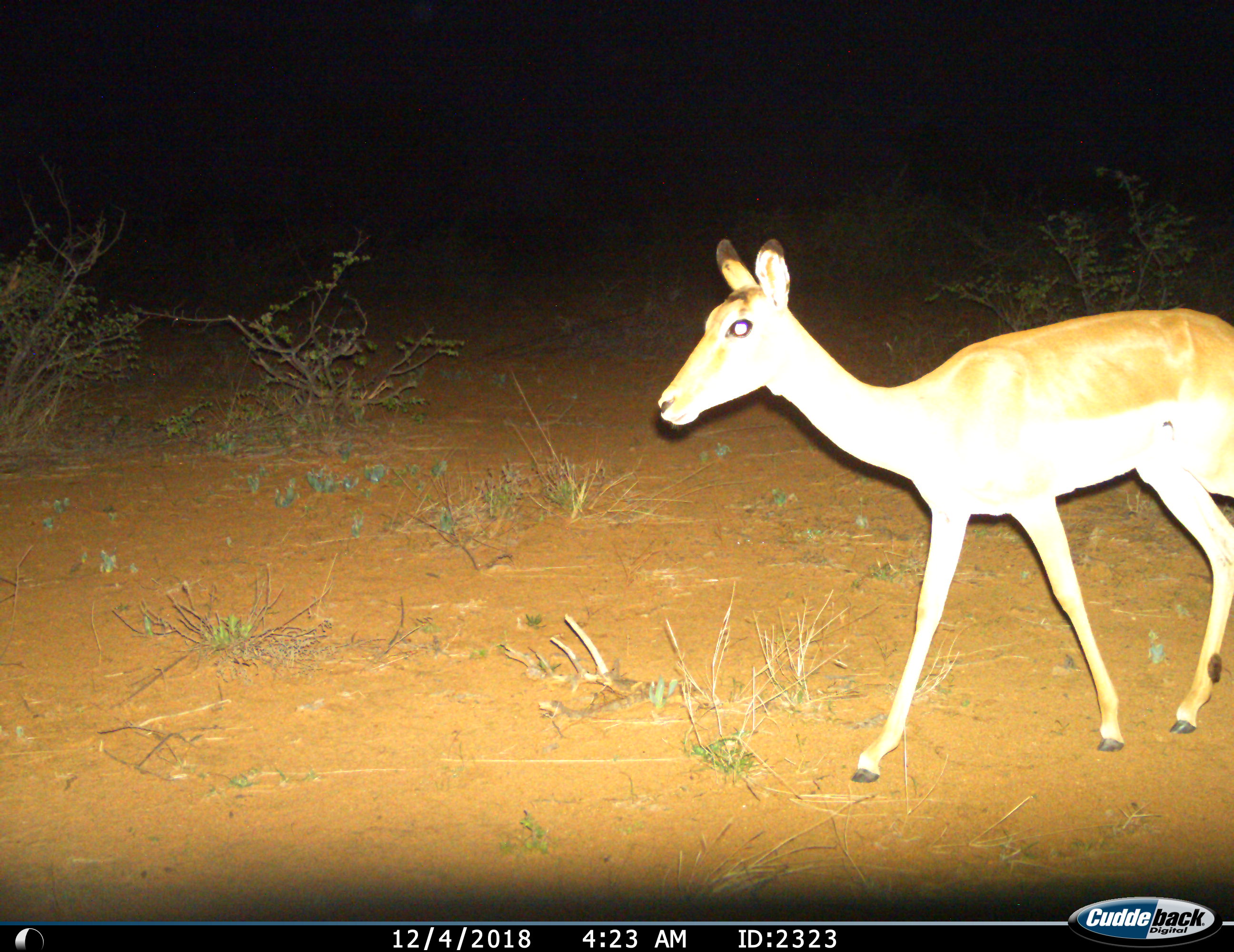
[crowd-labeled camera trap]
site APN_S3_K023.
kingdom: Animalia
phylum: Chordata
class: Mammalia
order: Artiodactyla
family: Bovidae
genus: Aepyceros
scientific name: Aepyceros melampus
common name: impala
Impala (Aepyceros melampus), count 1. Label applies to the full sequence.